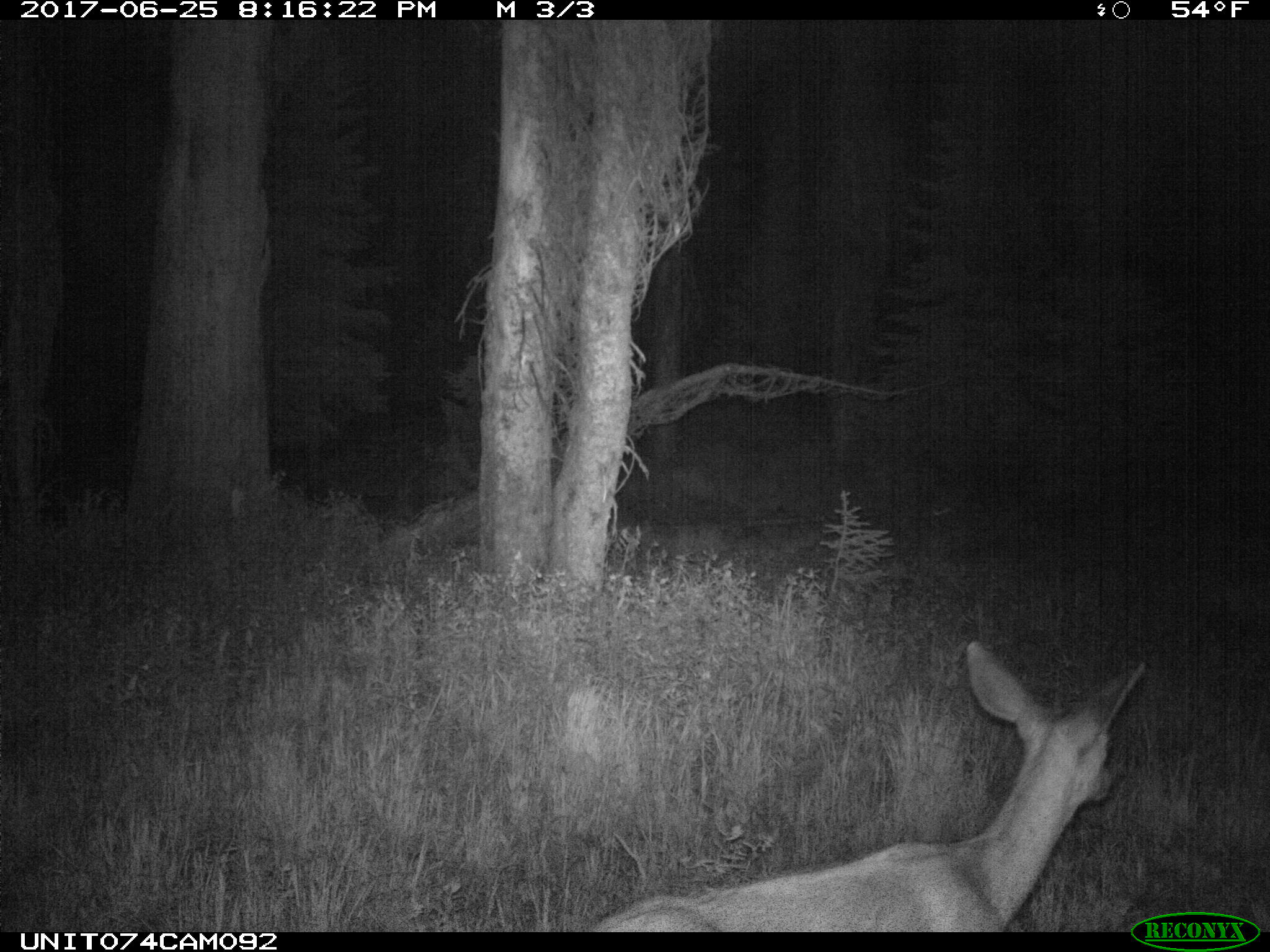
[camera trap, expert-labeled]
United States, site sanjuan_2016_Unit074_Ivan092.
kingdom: Animalia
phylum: Chordata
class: Mammalia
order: Artiodactyla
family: Cervidae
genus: Odocoileus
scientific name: Odocoileus hemionus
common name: mule deer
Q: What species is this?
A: Odocoileus hemionus (mule deer).